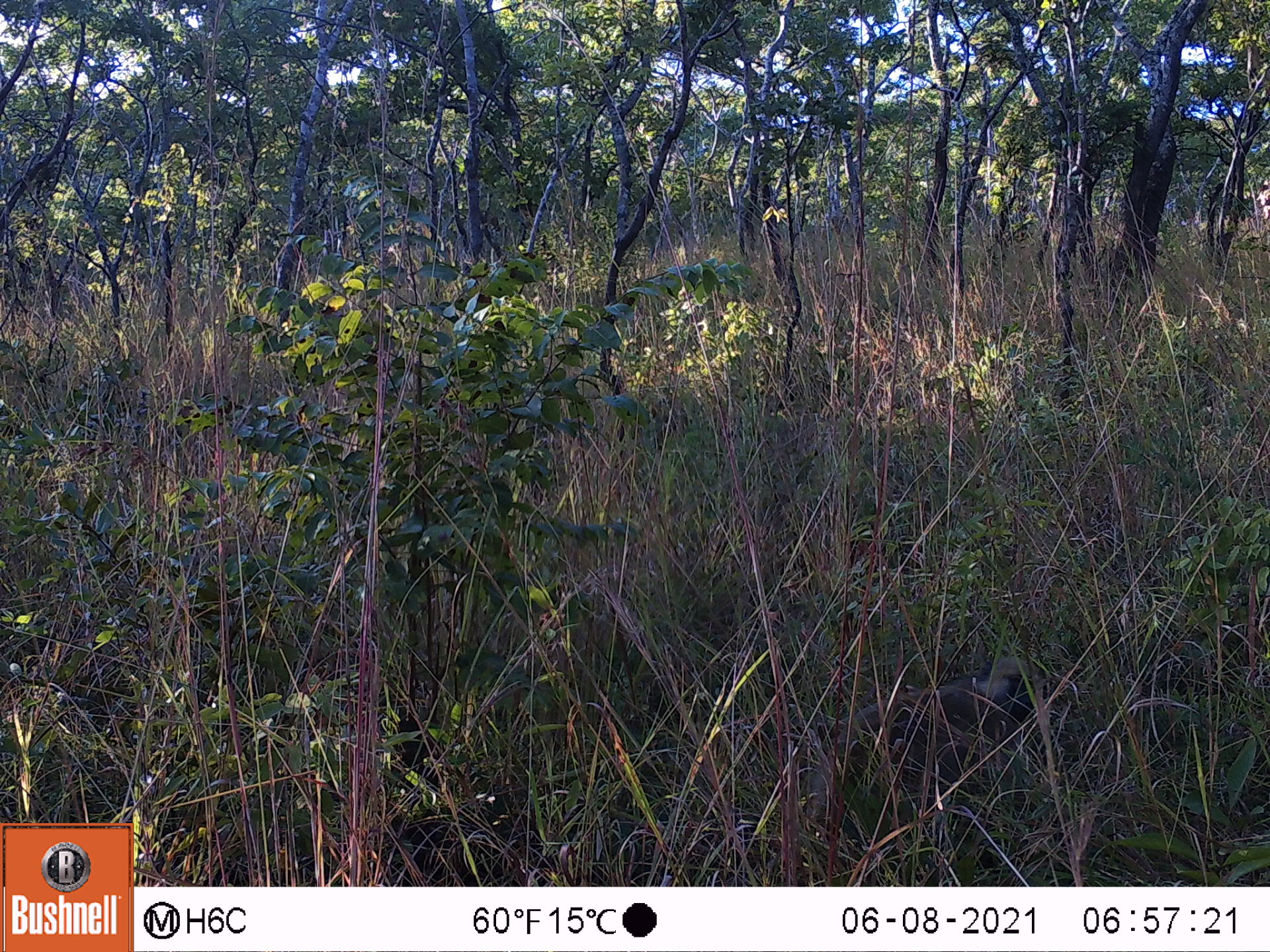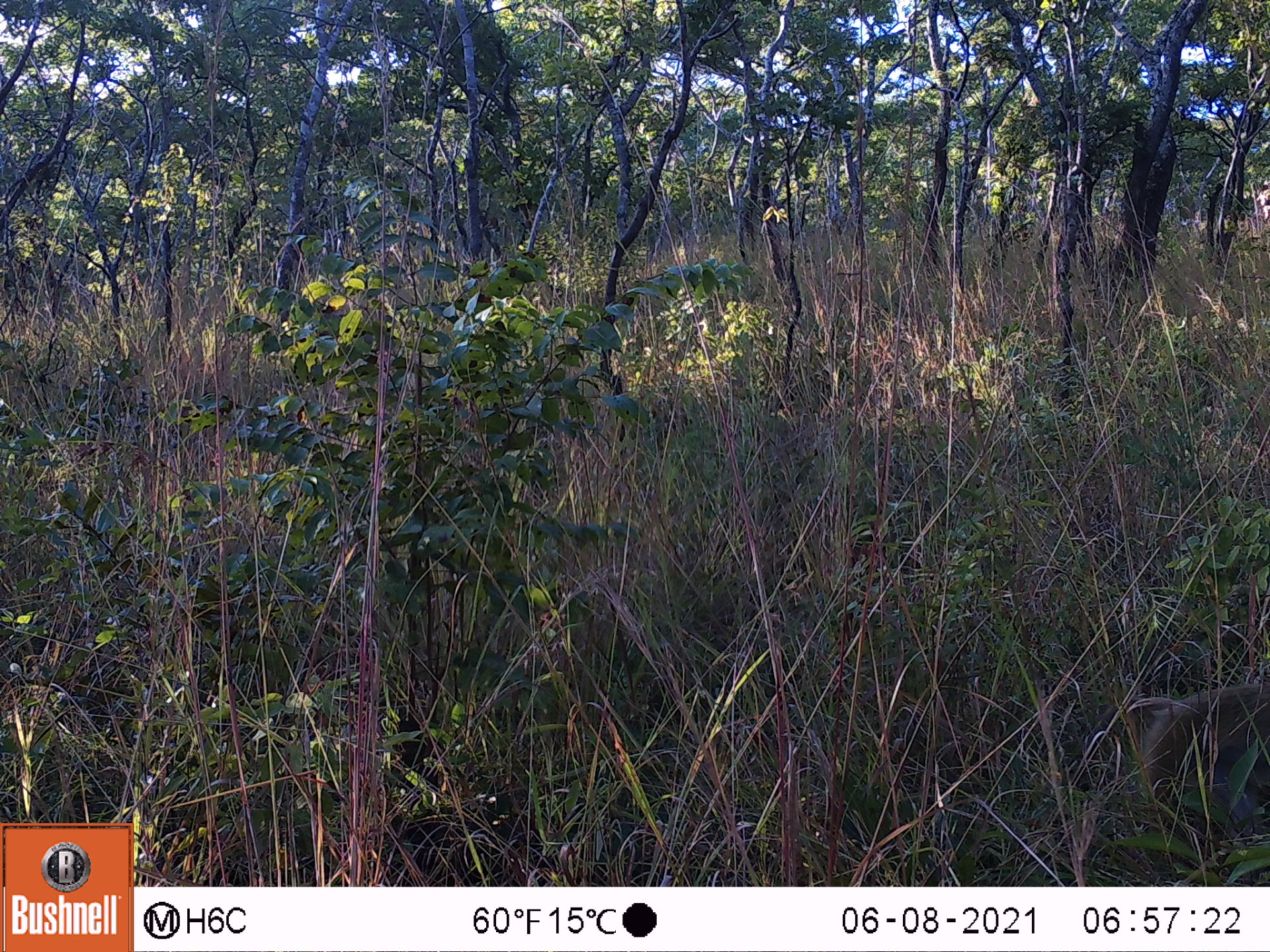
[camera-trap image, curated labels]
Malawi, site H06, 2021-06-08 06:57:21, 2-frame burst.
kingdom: Animalia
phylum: Chordata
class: Mammalia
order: Primates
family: Cercopithecidae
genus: Papio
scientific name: Papio cynocephalus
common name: yellow baboon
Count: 1.